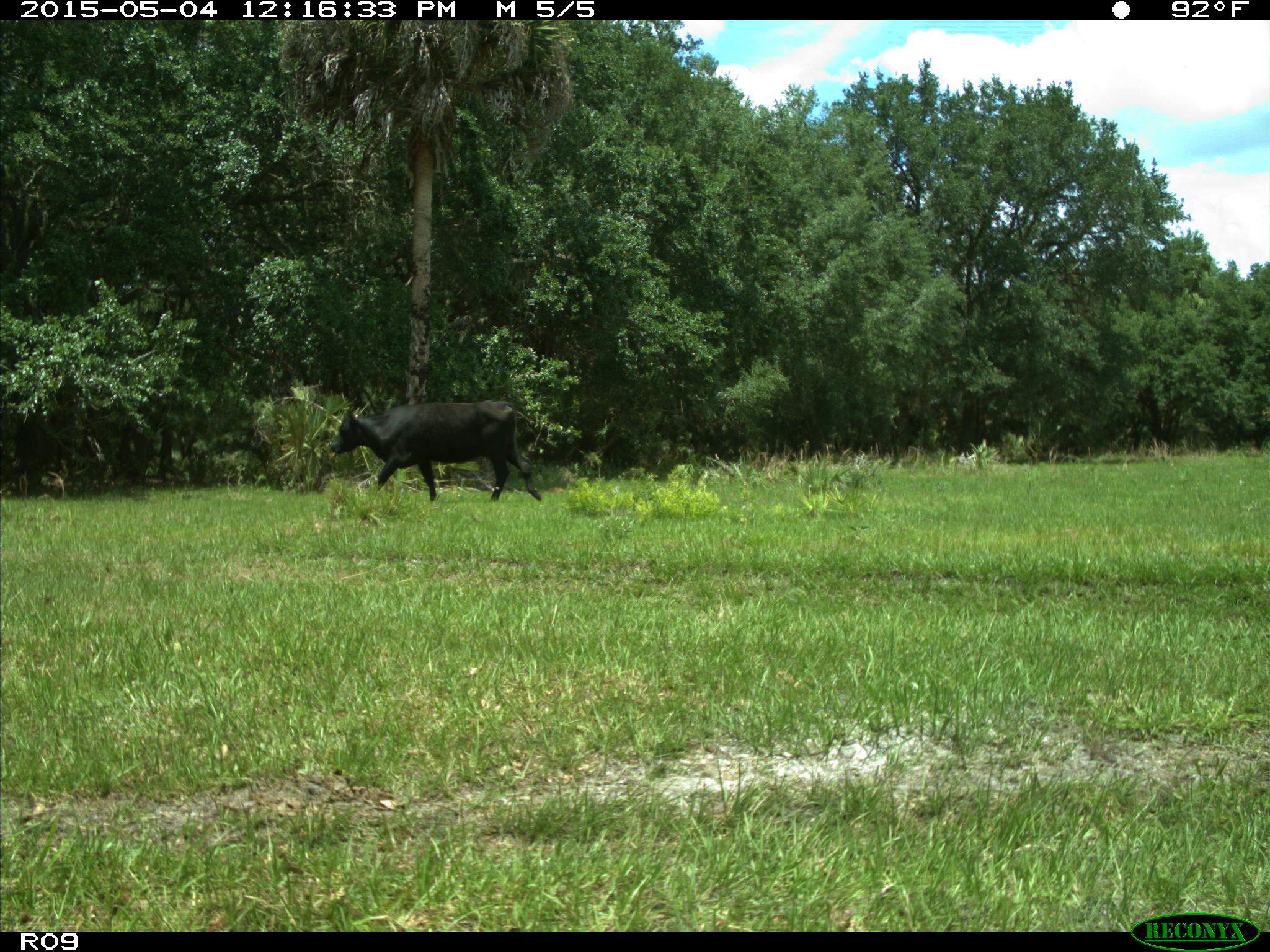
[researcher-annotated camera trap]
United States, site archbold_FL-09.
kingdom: Animalia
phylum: Chordata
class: Mammalia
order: Artiodactyla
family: Bovidae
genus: Bos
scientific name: Bos taurus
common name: domestic cow